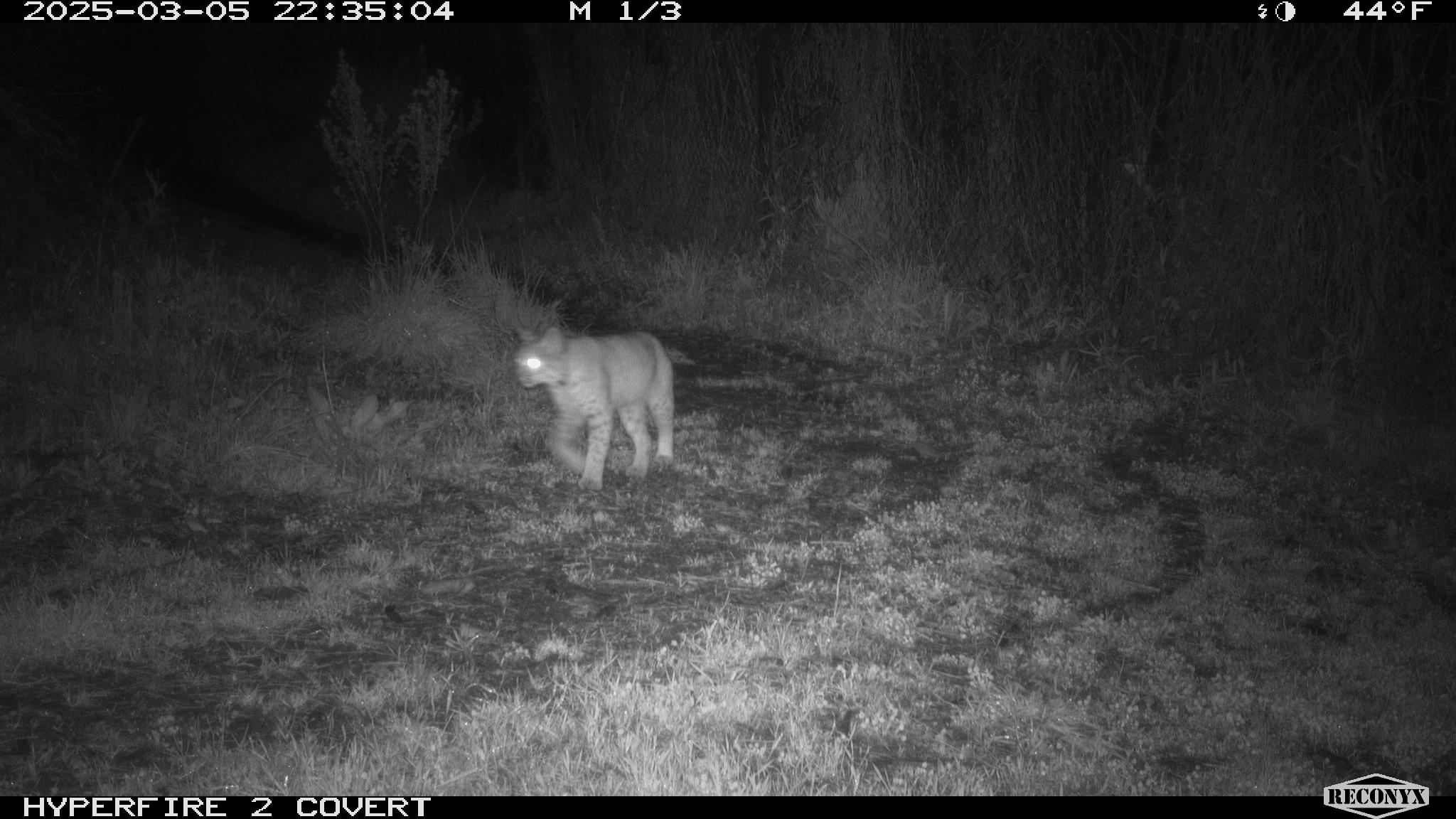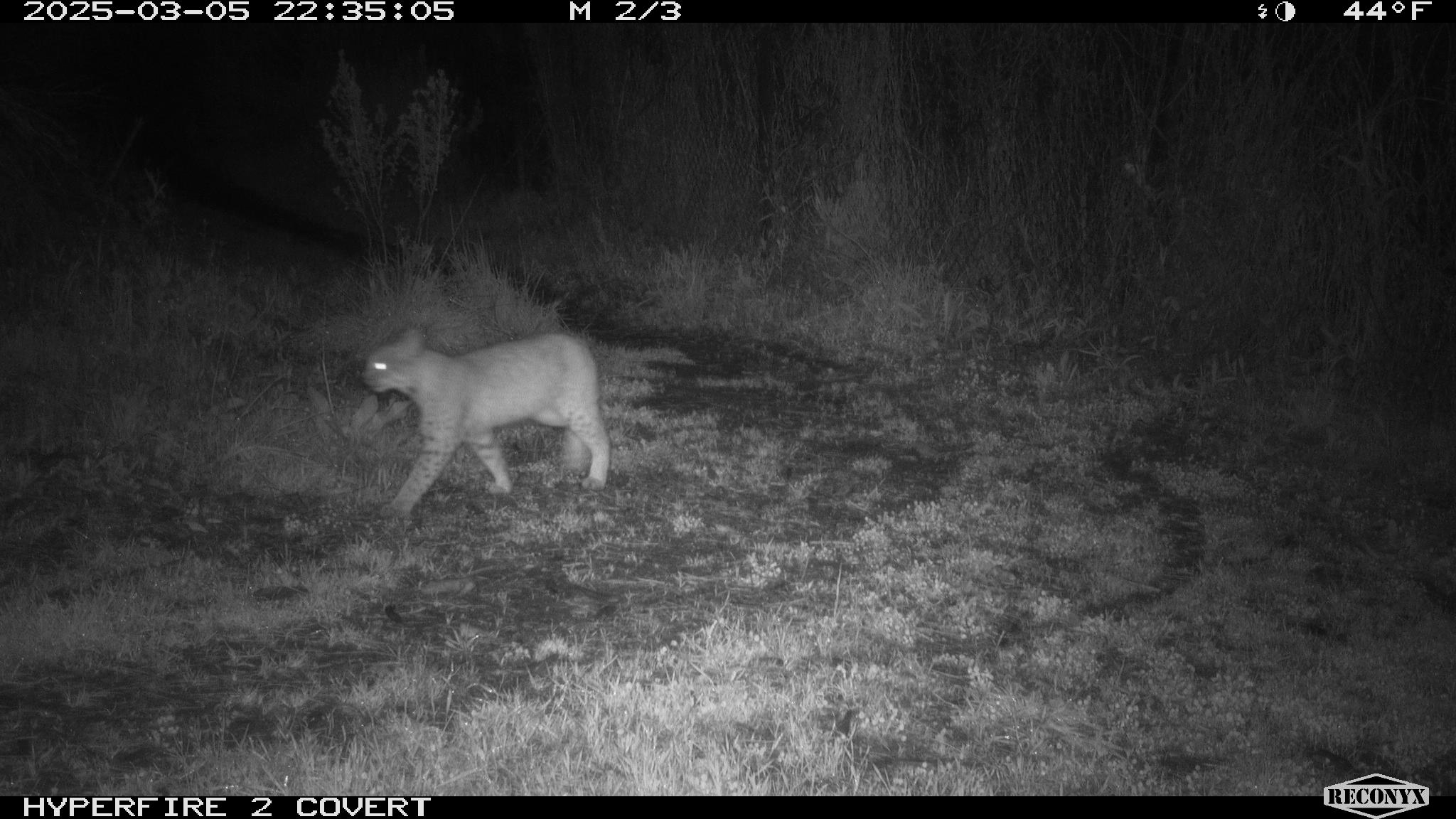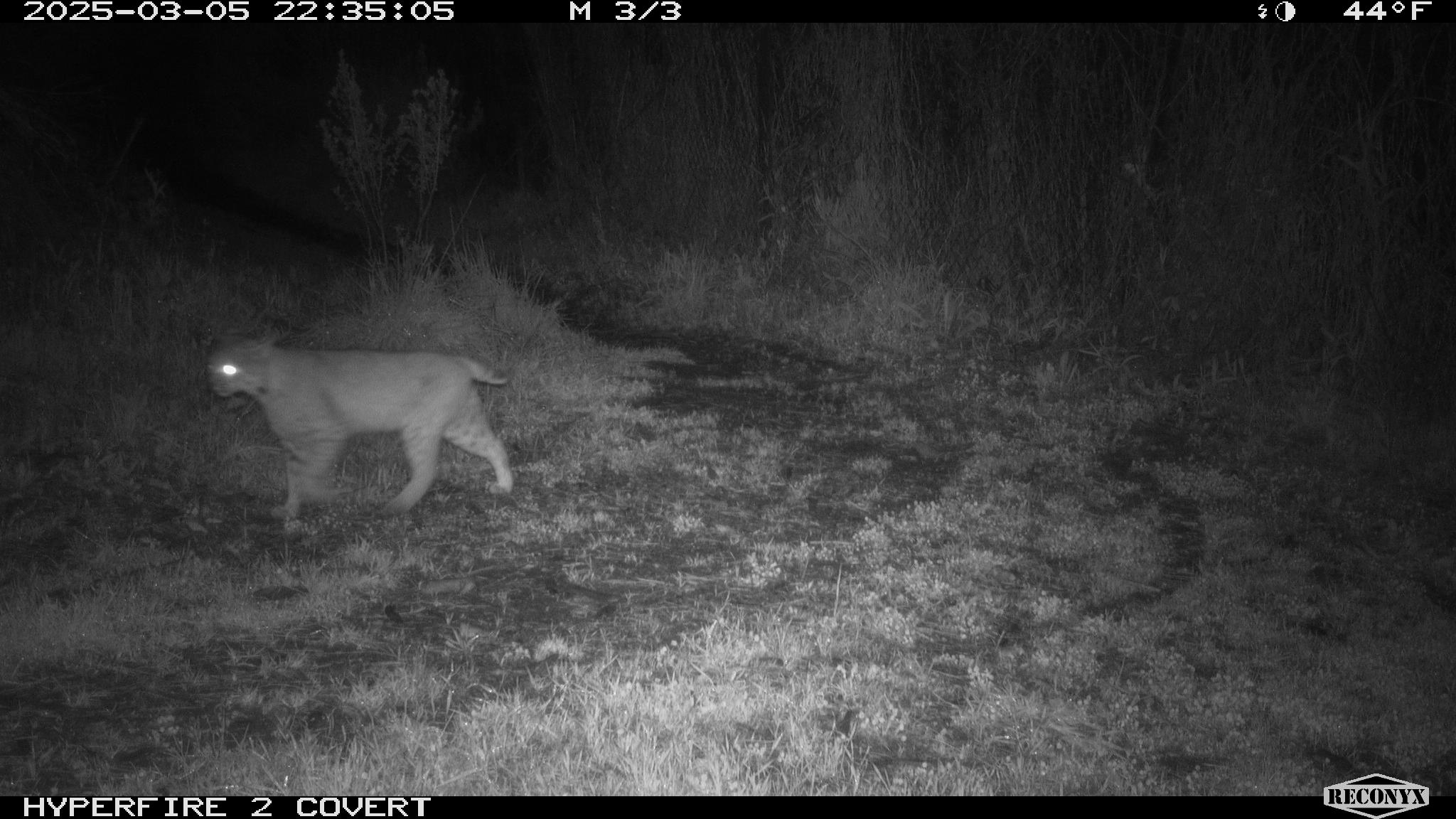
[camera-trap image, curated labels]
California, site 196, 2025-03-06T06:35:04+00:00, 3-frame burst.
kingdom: Animalia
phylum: Chordata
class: Mammalia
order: Carnivora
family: Felidae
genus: Lynx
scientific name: Lynx rufus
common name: bobcat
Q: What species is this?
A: Bobcat (Lynx rufus).